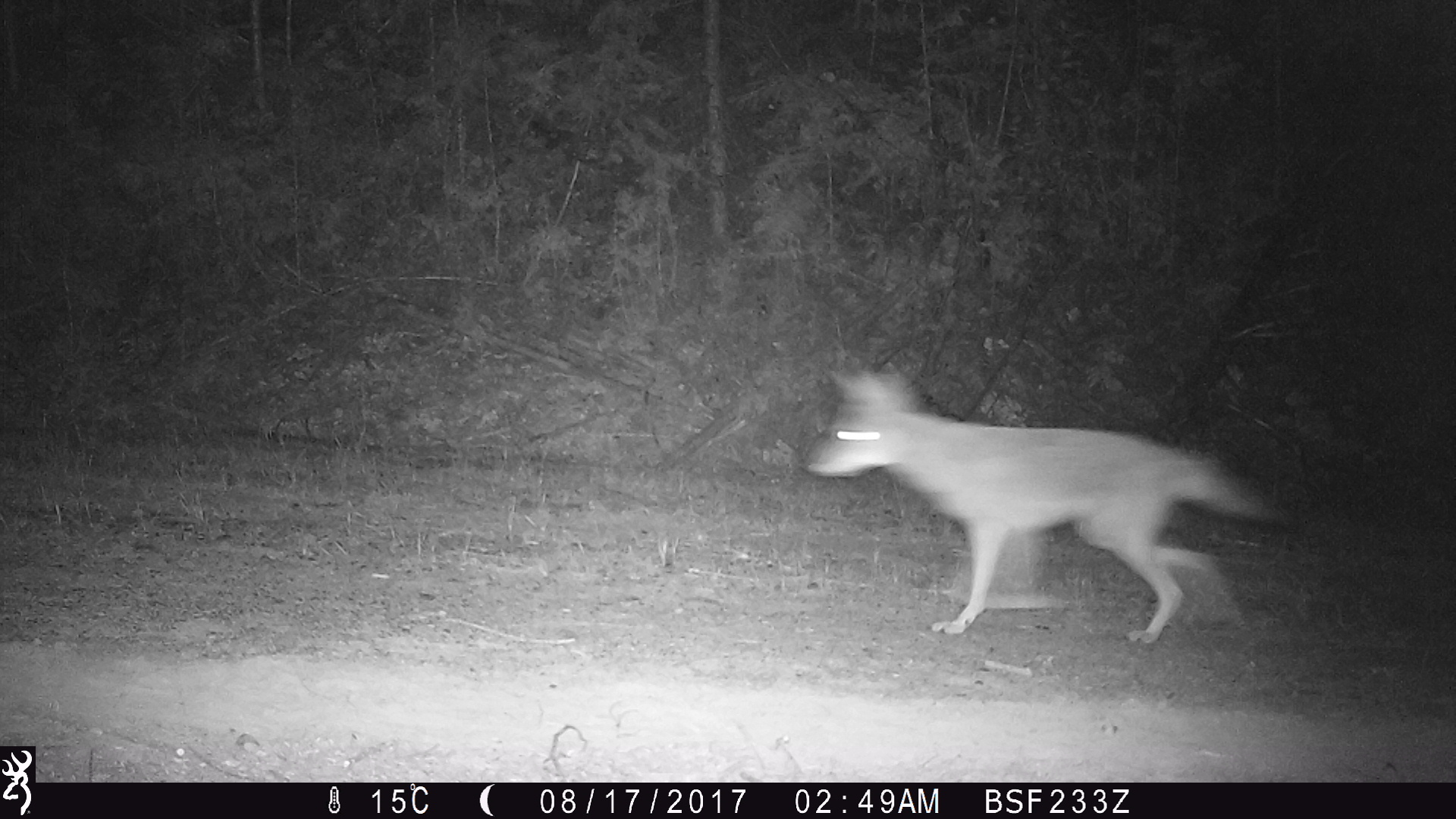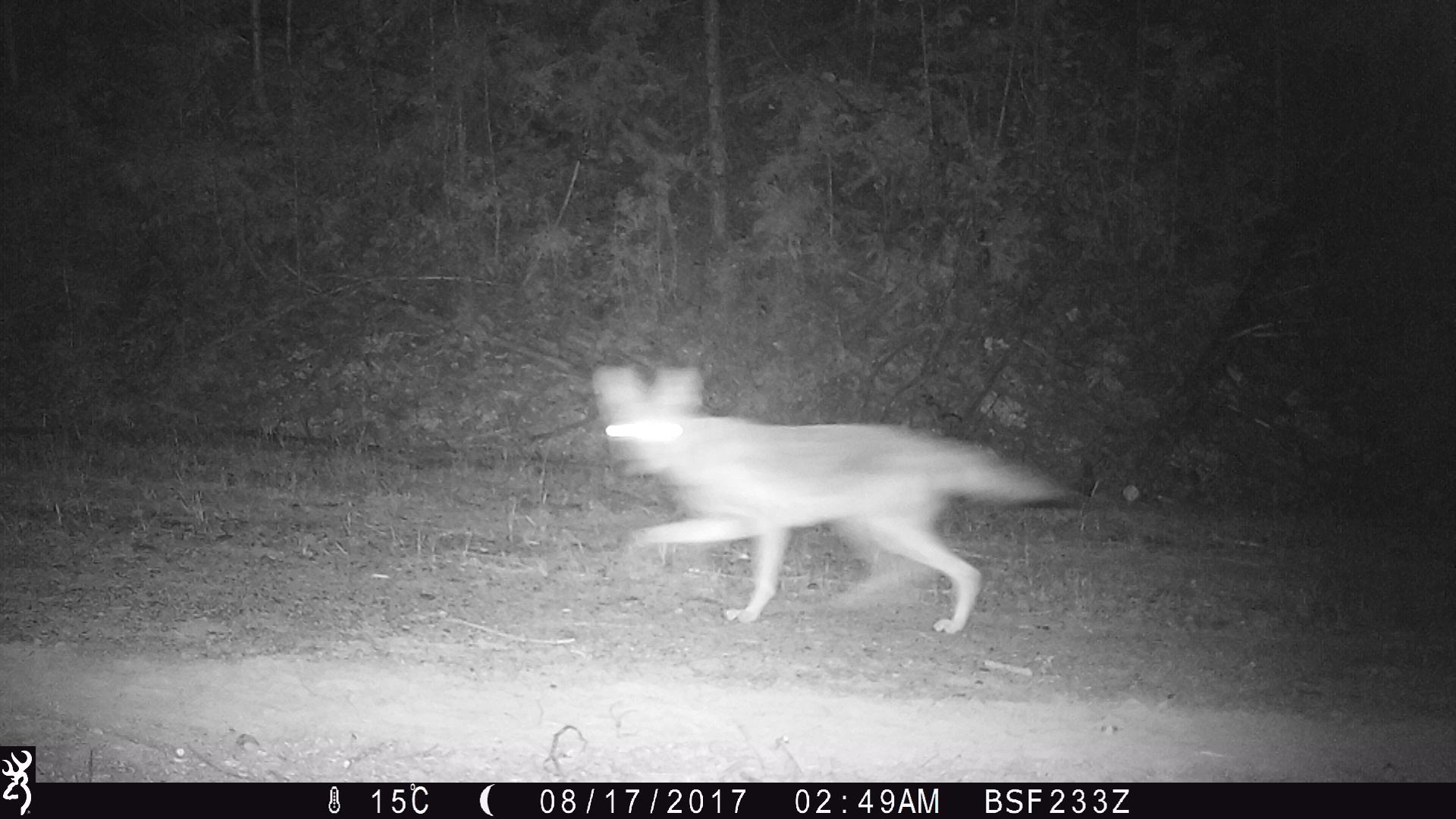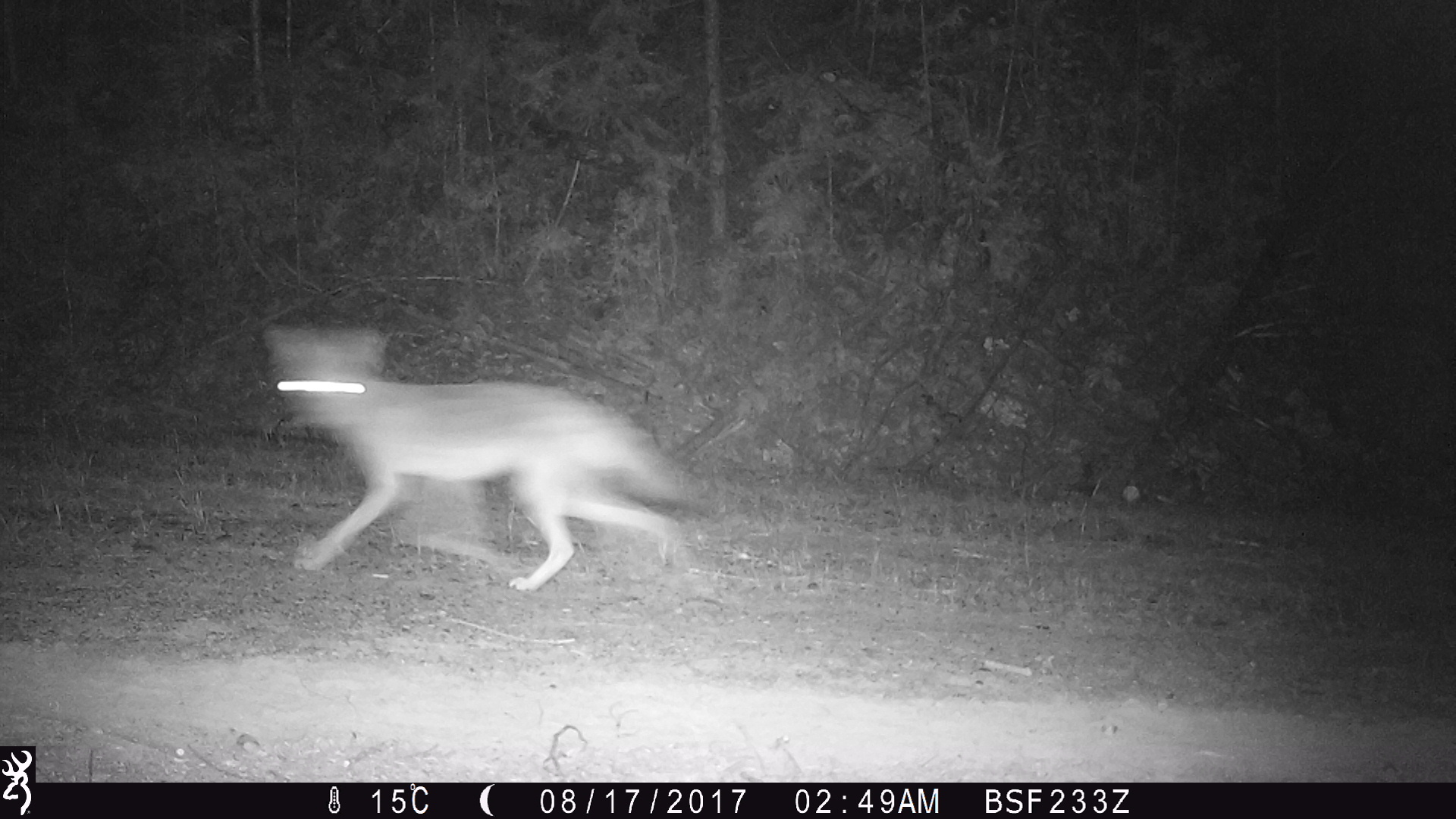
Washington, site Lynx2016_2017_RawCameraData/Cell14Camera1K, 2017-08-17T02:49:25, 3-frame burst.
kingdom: Animalia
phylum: Chordata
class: Mammalia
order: Carnivora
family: Canidae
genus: Canis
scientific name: Canis latrans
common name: coyote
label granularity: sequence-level